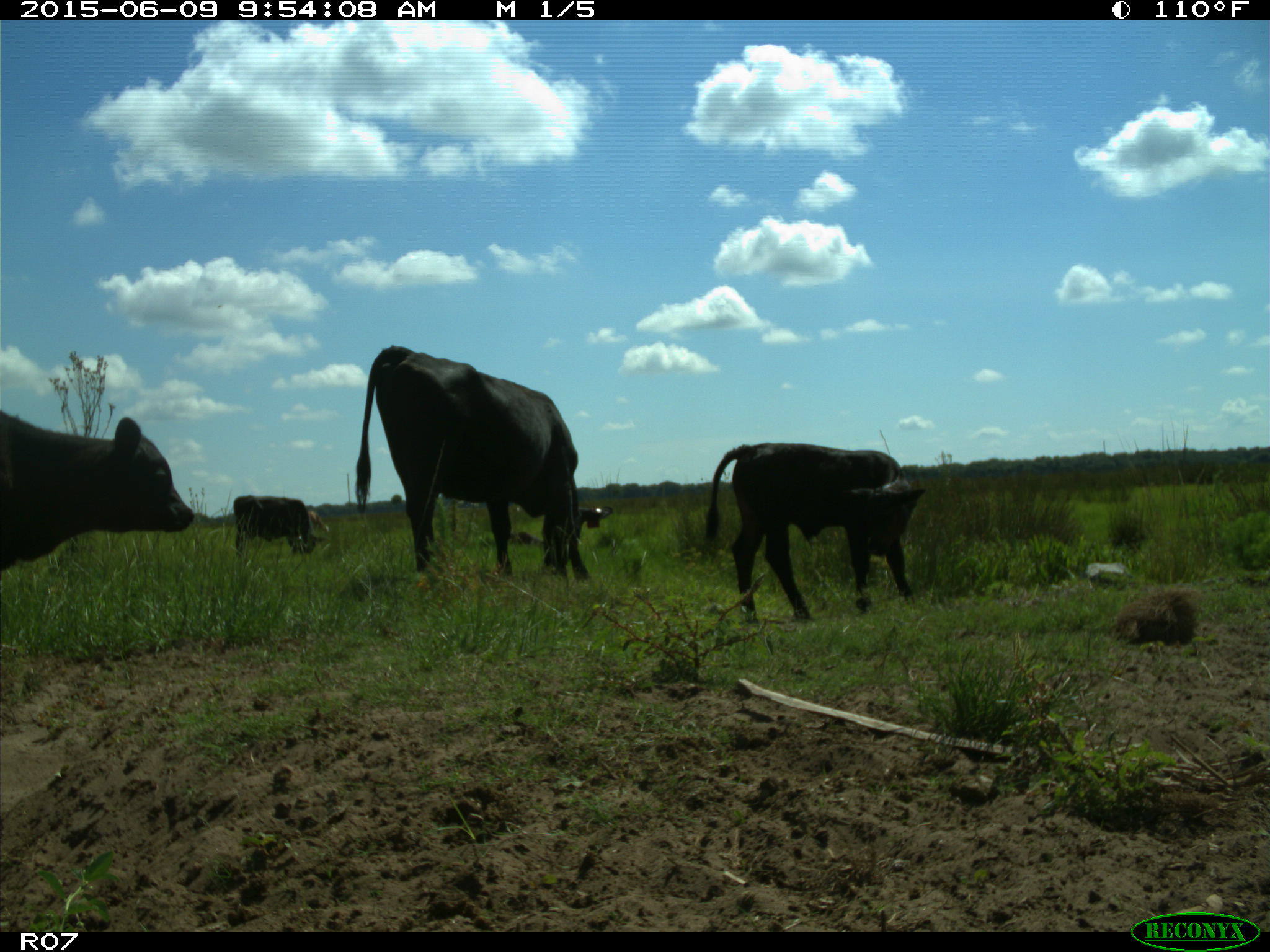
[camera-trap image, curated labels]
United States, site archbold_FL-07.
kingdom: Animalia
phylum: Chordata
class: Mammalia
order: Artiodactyla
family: Bovidae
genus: Bos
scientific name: Bos taurus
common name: domestic cow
Bos taurus (domestic cow).